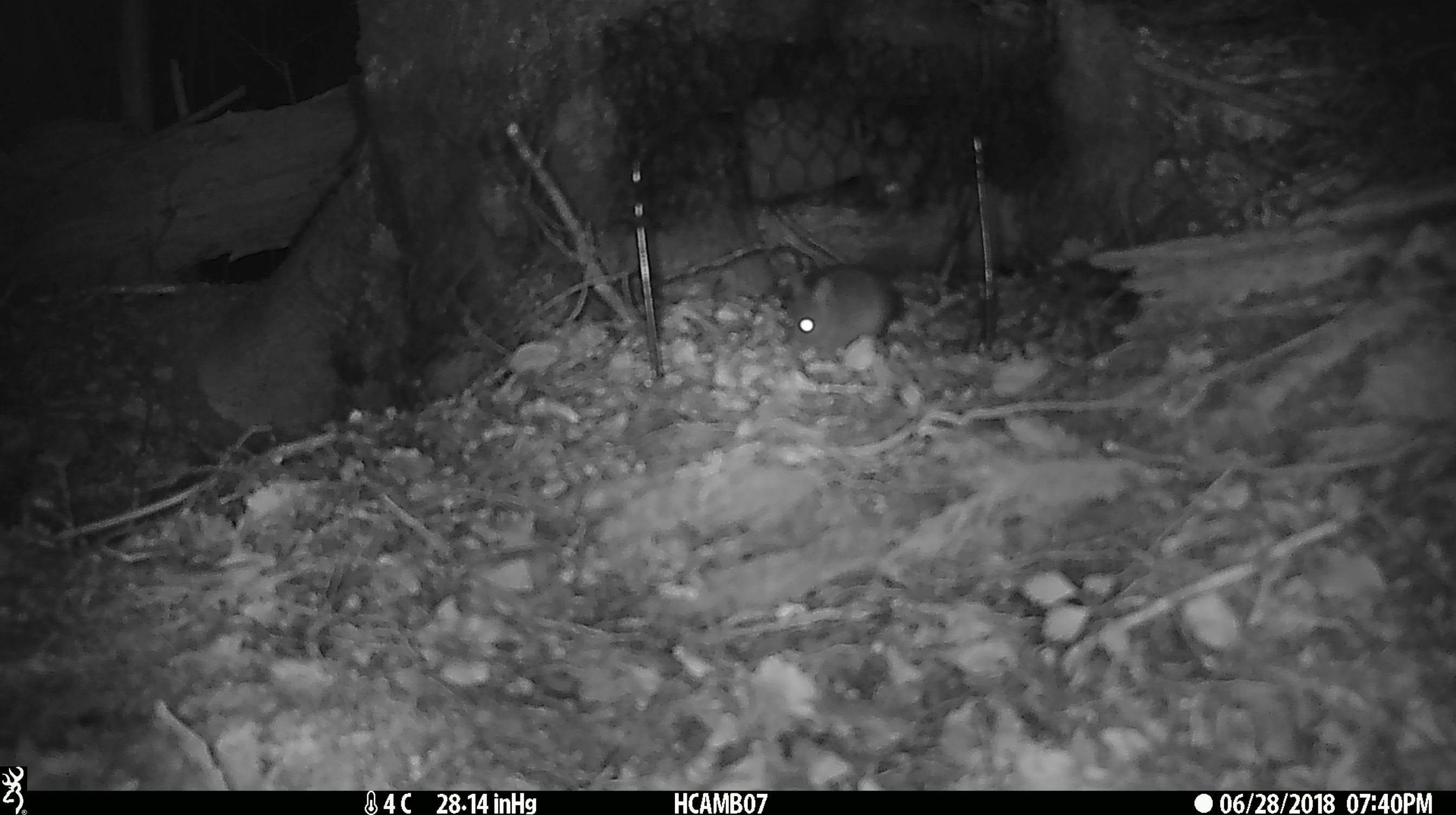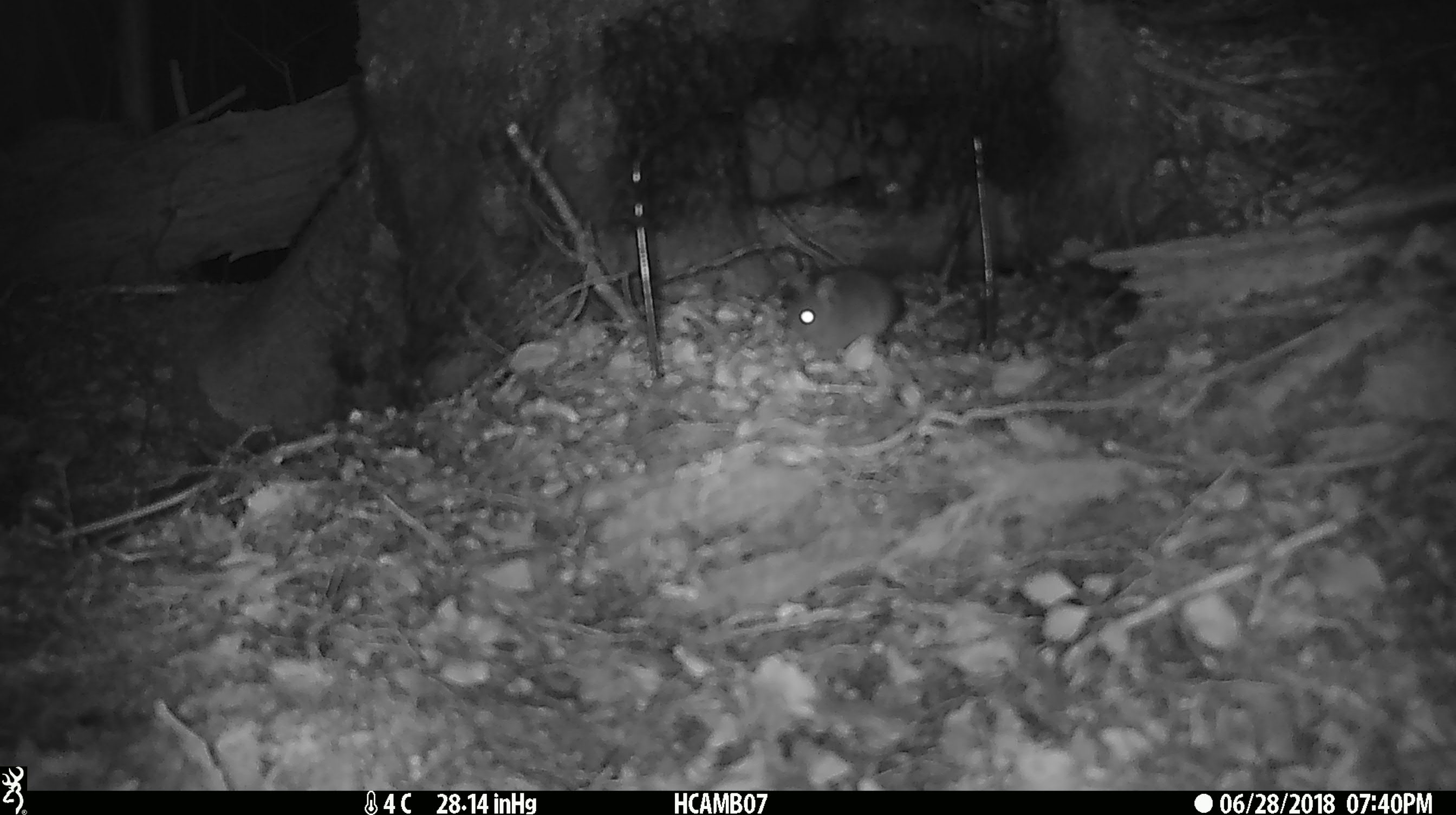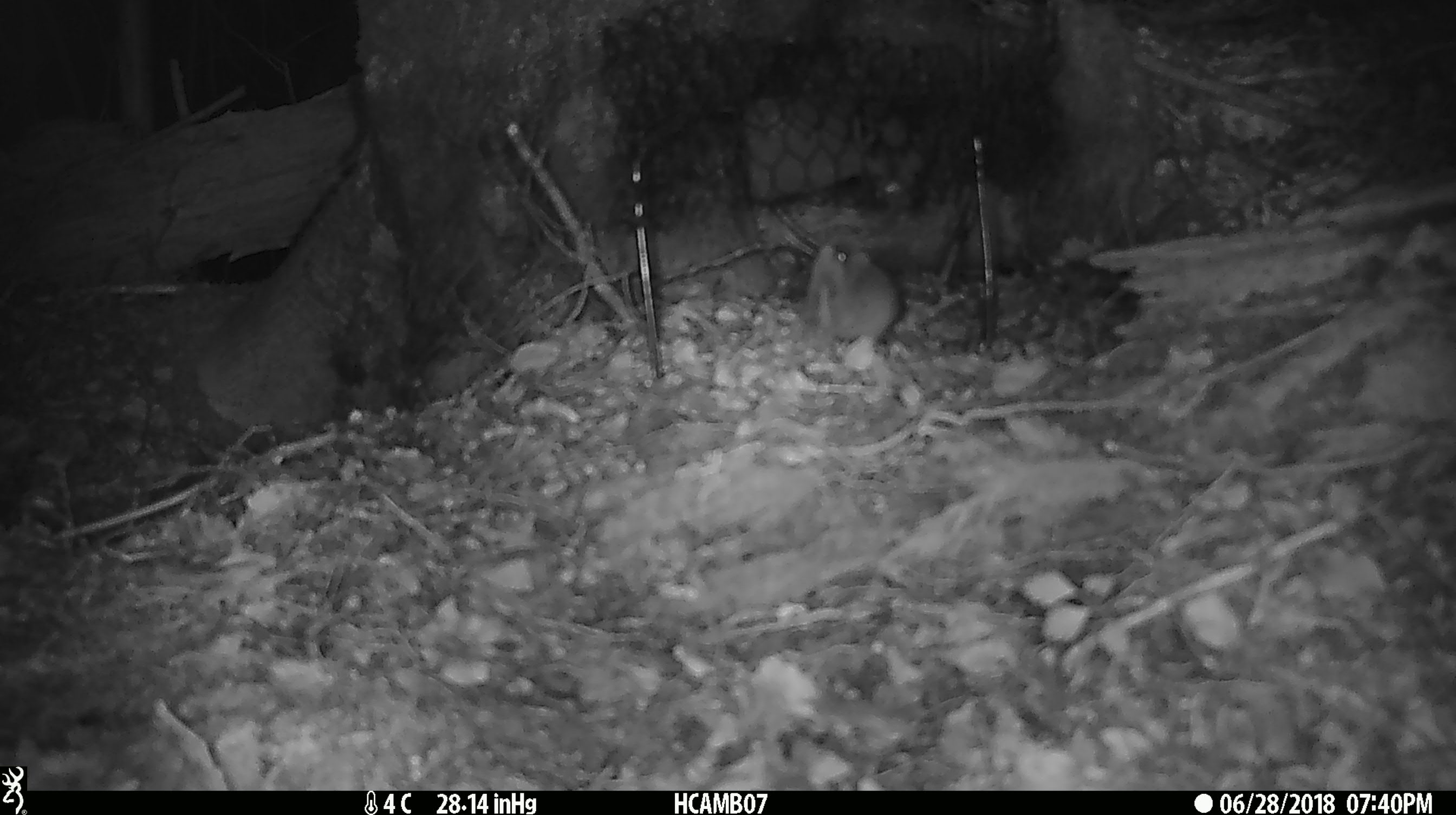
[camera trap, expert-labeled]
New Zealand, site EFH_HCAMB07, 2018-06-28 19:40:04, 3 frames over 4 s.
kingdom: Animalia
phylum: Chordata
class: Mammalia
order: Rodentia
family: Muridae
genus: Mus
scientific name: Mus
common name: mouse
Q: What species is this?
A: Mouse (Mus).